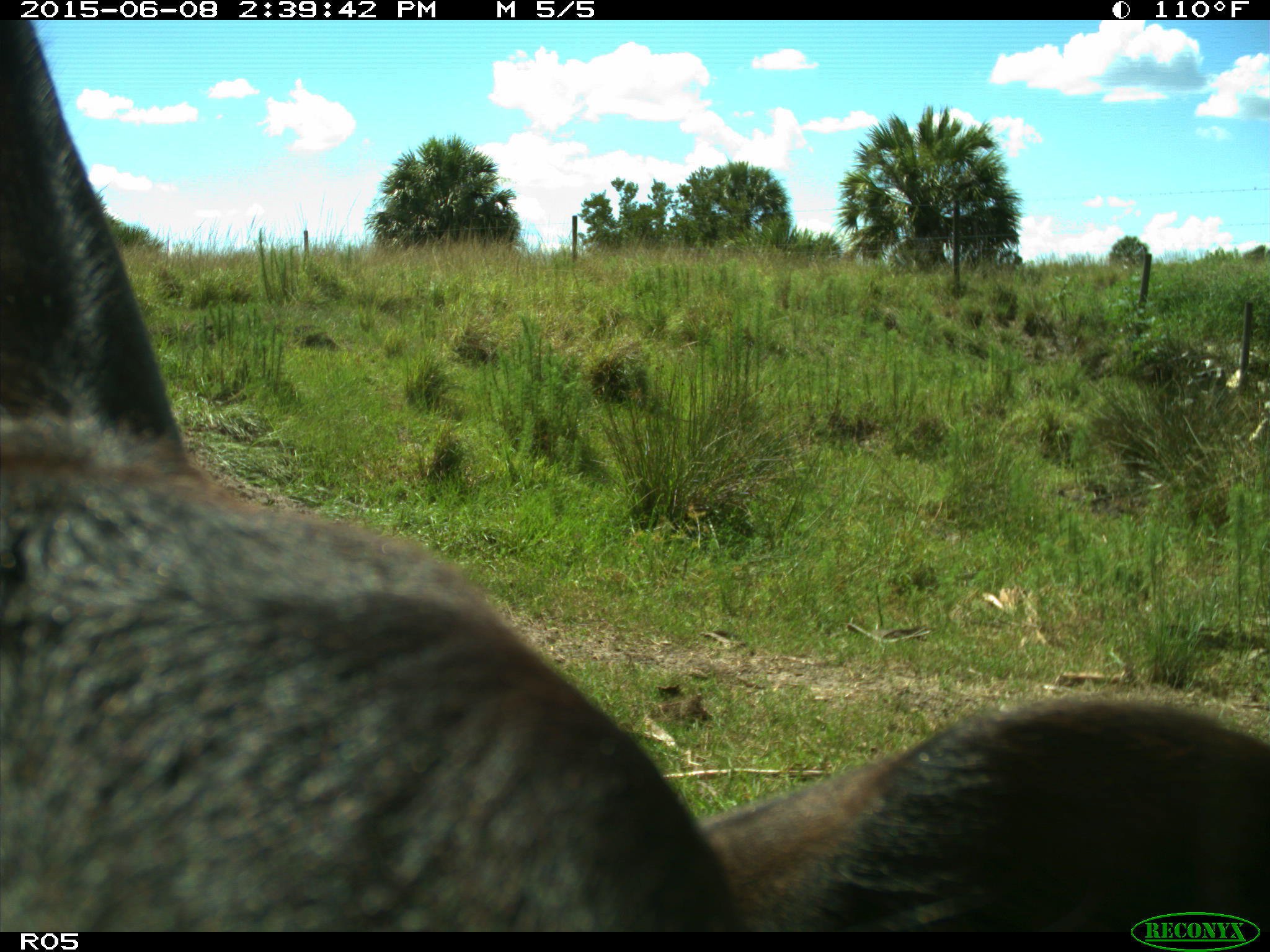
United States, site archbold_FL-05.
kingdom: Animalia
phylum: Chordata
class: Mammalia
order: Artiodactyla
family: Bovidae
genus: Bos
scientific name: Bos taurus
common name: domestic cow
Bos taurus (domestic cow).